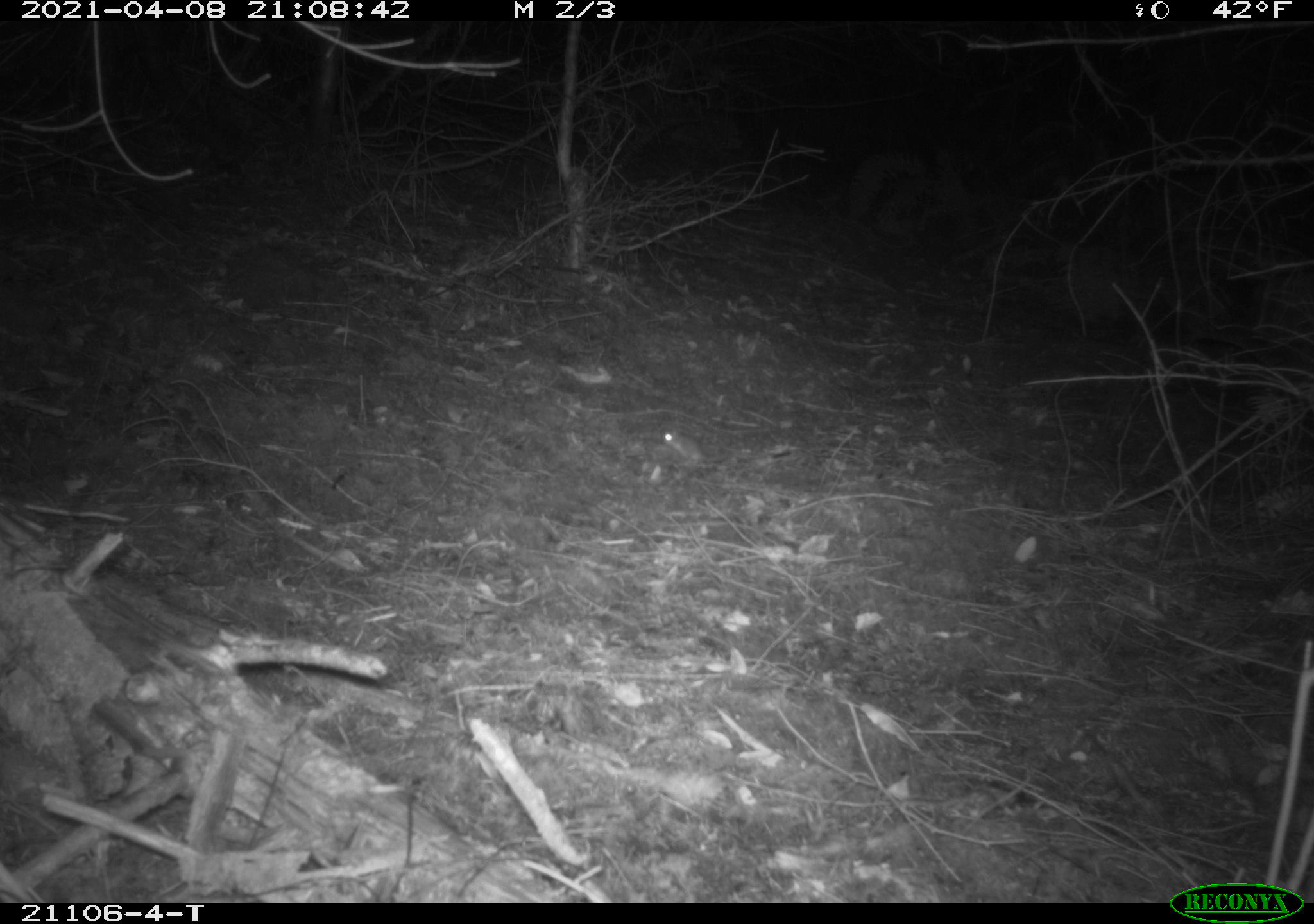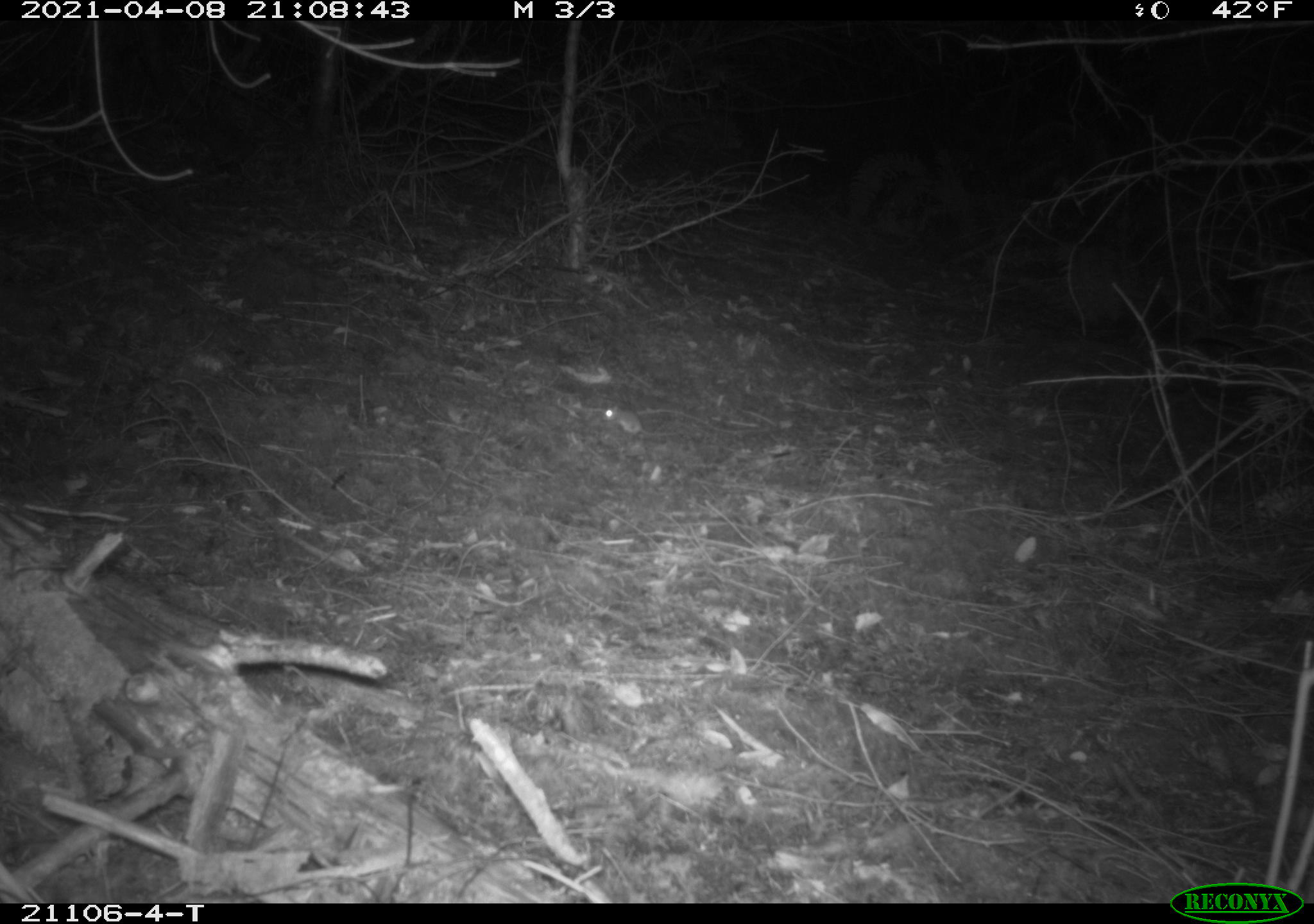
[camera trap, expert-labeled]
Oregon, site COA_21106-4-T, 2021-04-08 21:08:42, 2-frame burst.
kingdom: Animalia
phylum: Chordata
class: Mammalia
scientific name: Mammalia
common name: small mammal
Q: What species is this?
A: Small mammal (Mammalia).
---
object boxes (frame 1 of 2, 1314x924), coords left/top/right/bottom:
small mammal: 654/423/744/487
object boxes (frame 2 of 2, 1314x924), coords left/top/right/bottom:
small mammal: 590/399/696/454